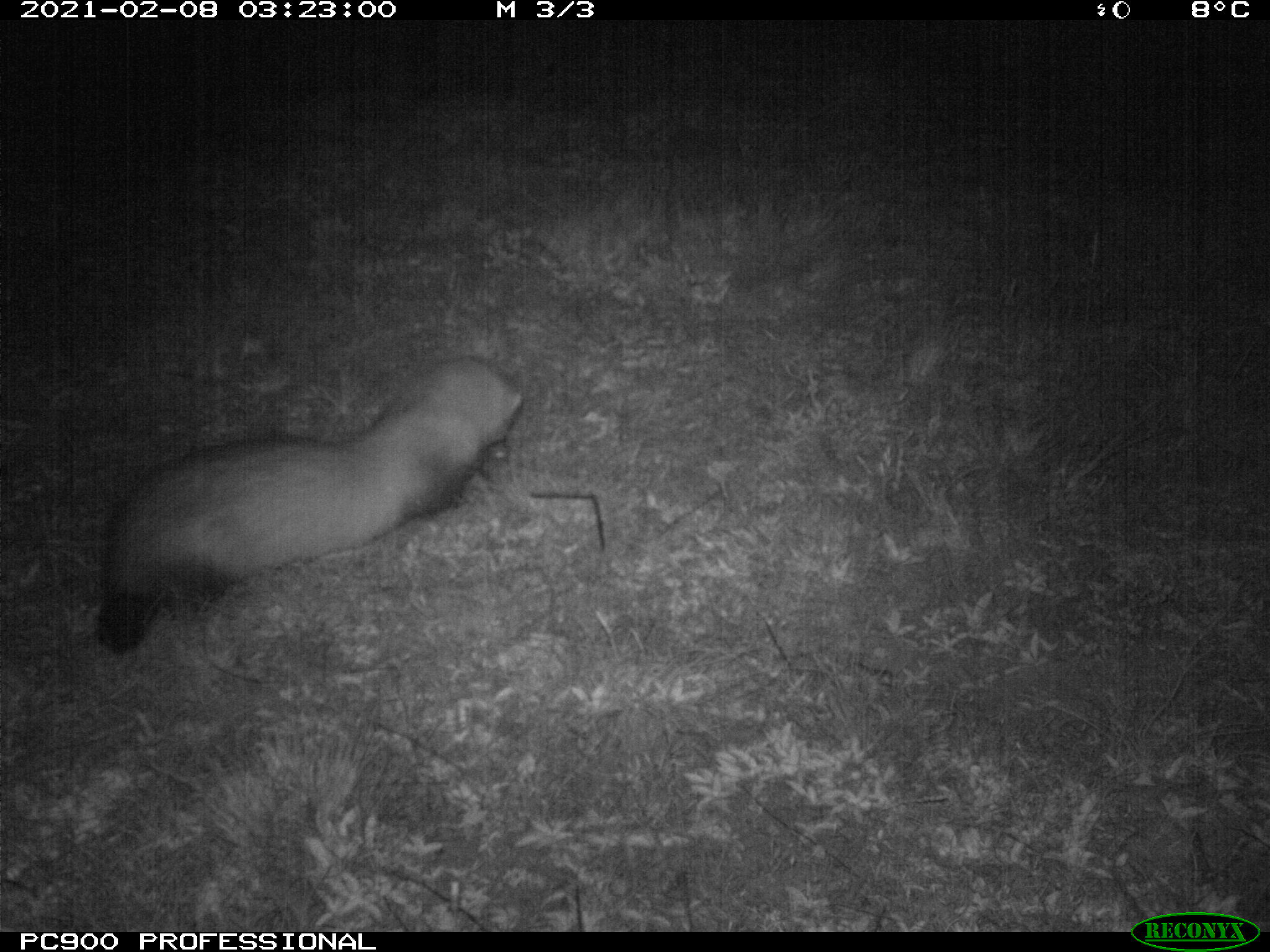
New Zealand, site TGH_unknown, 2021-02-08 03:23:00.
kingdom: Animalia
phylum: Chordata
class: Mammalia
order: Carnivora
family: Mustelidae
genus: Mustela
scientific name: Mustela furo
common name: ferret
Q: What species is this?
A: Ferret (Mustela furo).